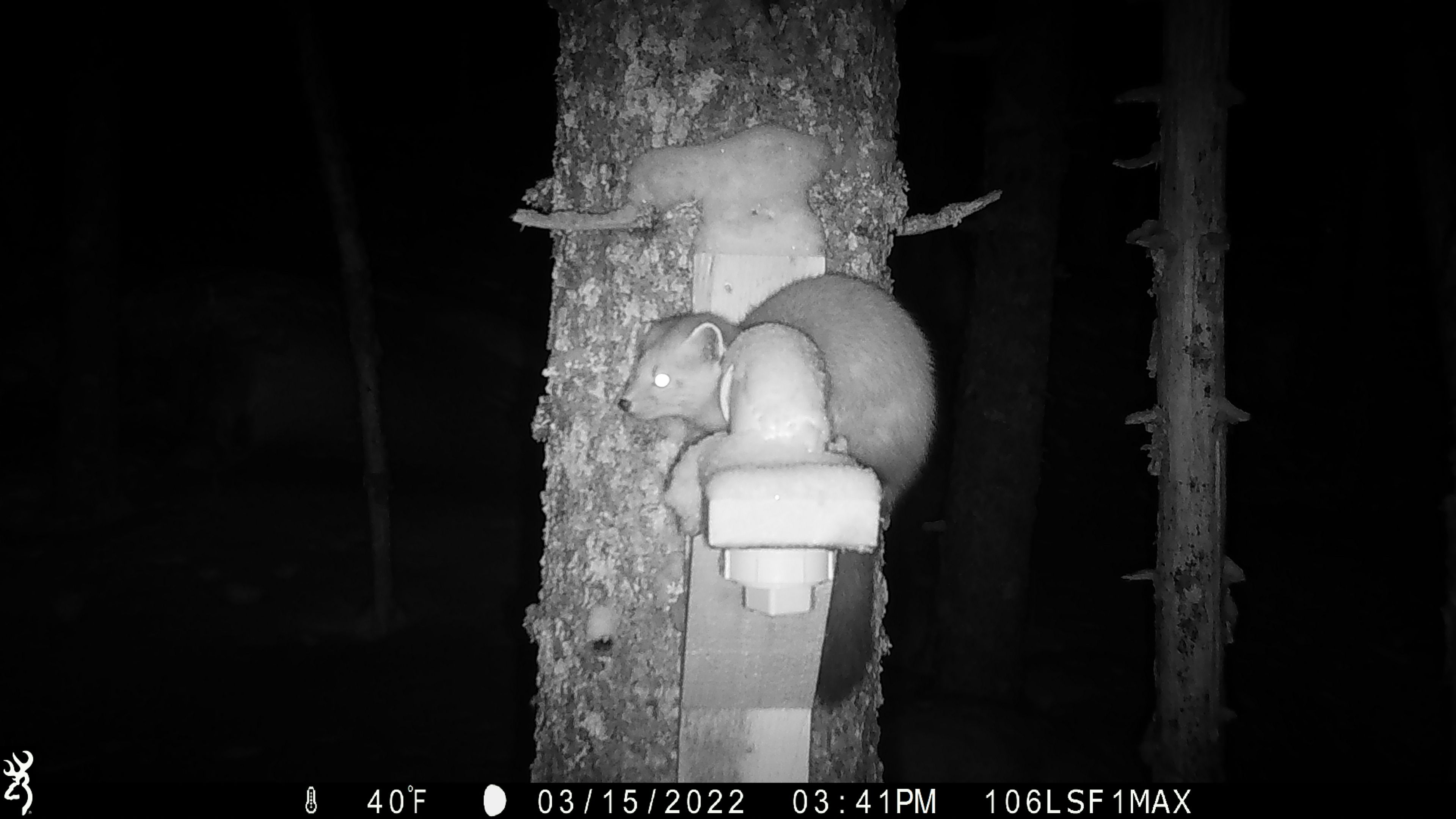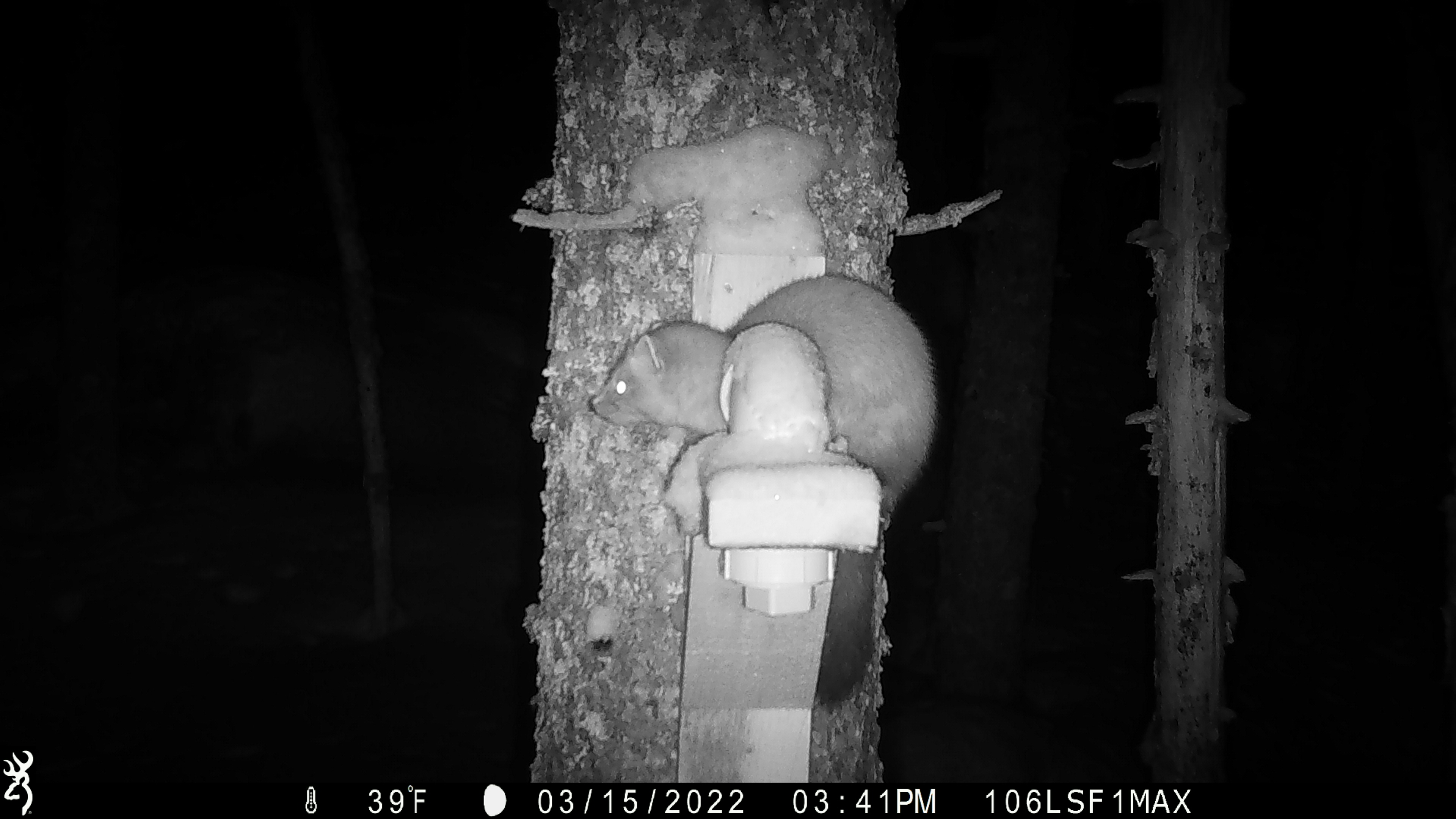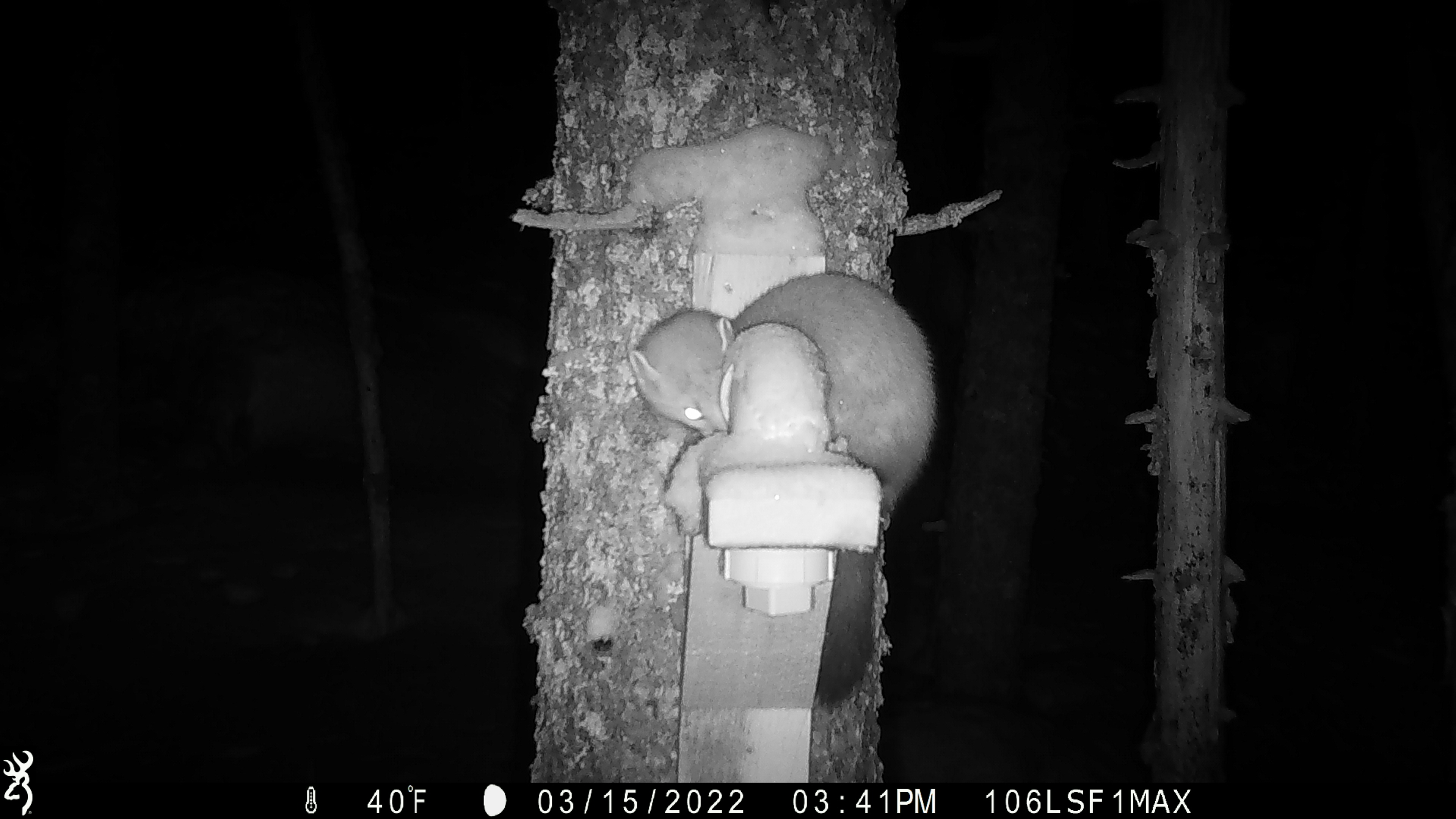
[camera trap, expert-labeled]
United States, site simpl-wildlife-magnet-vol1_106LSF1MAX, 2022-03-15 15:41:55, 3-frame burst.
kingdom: Animalia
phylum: Chordata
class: Mammalia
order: Carnivora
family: Mustelidae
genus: Martes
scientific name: Martes americana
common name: american marten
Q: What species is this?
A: American marten (Martes americana).